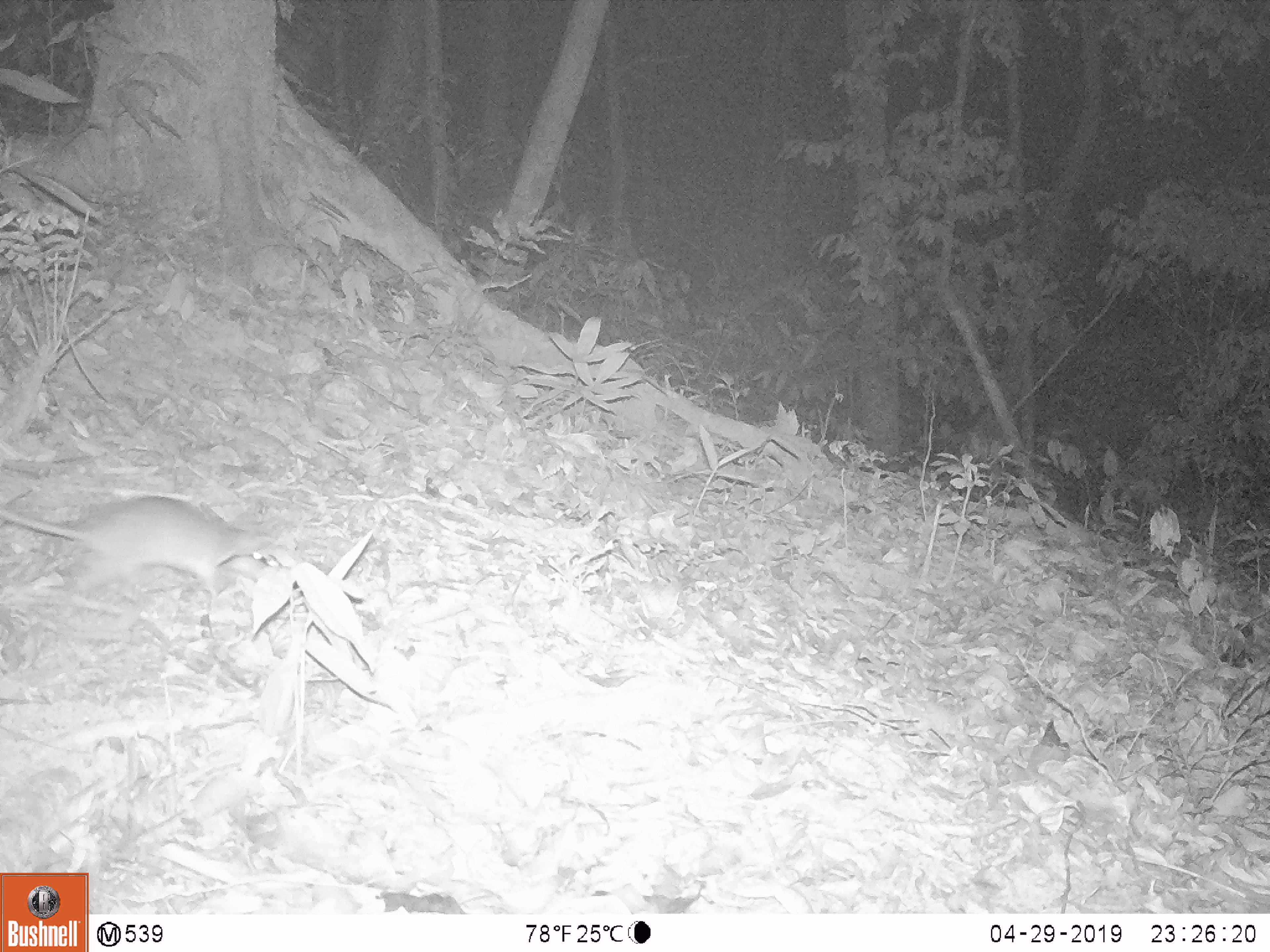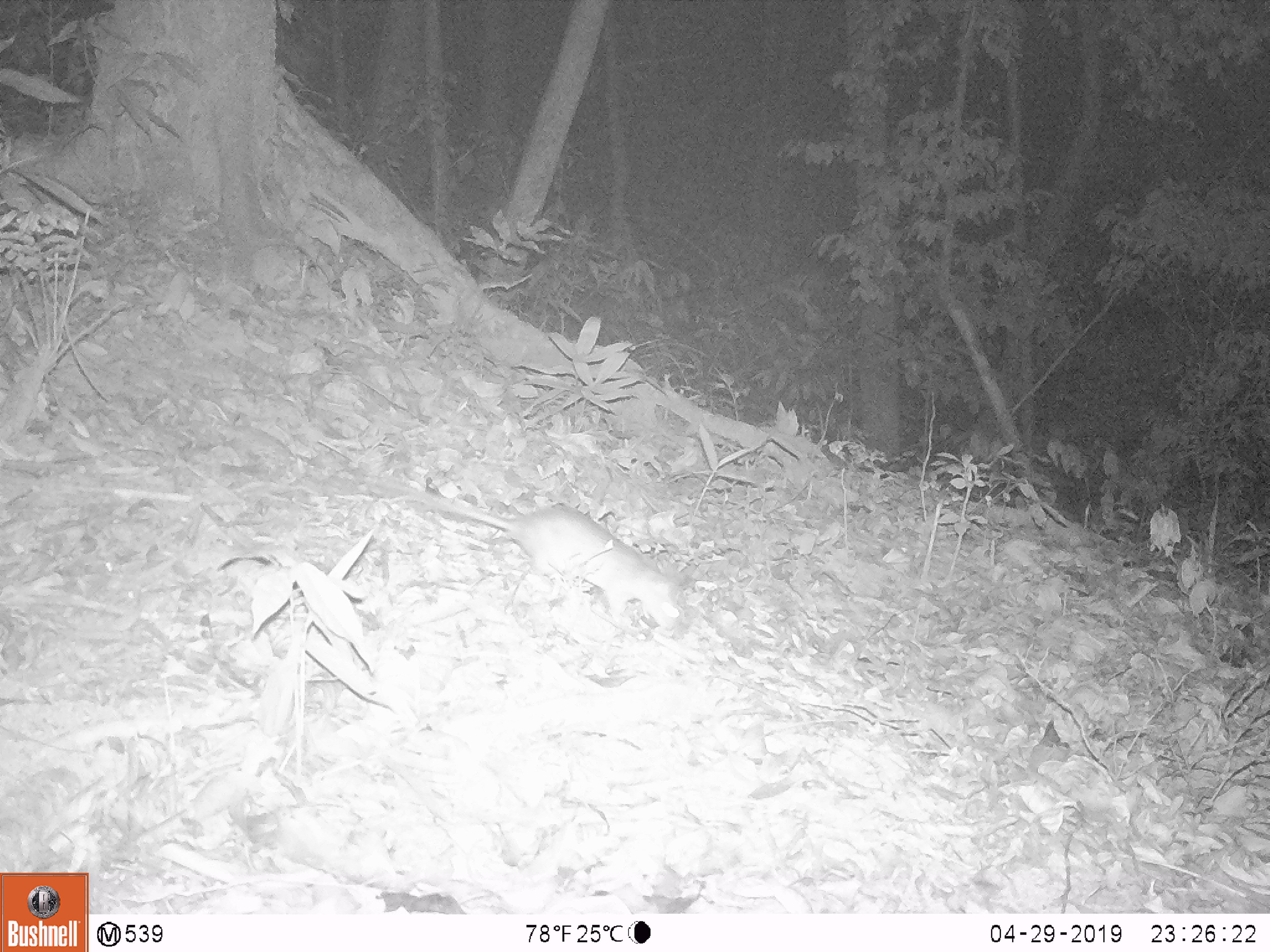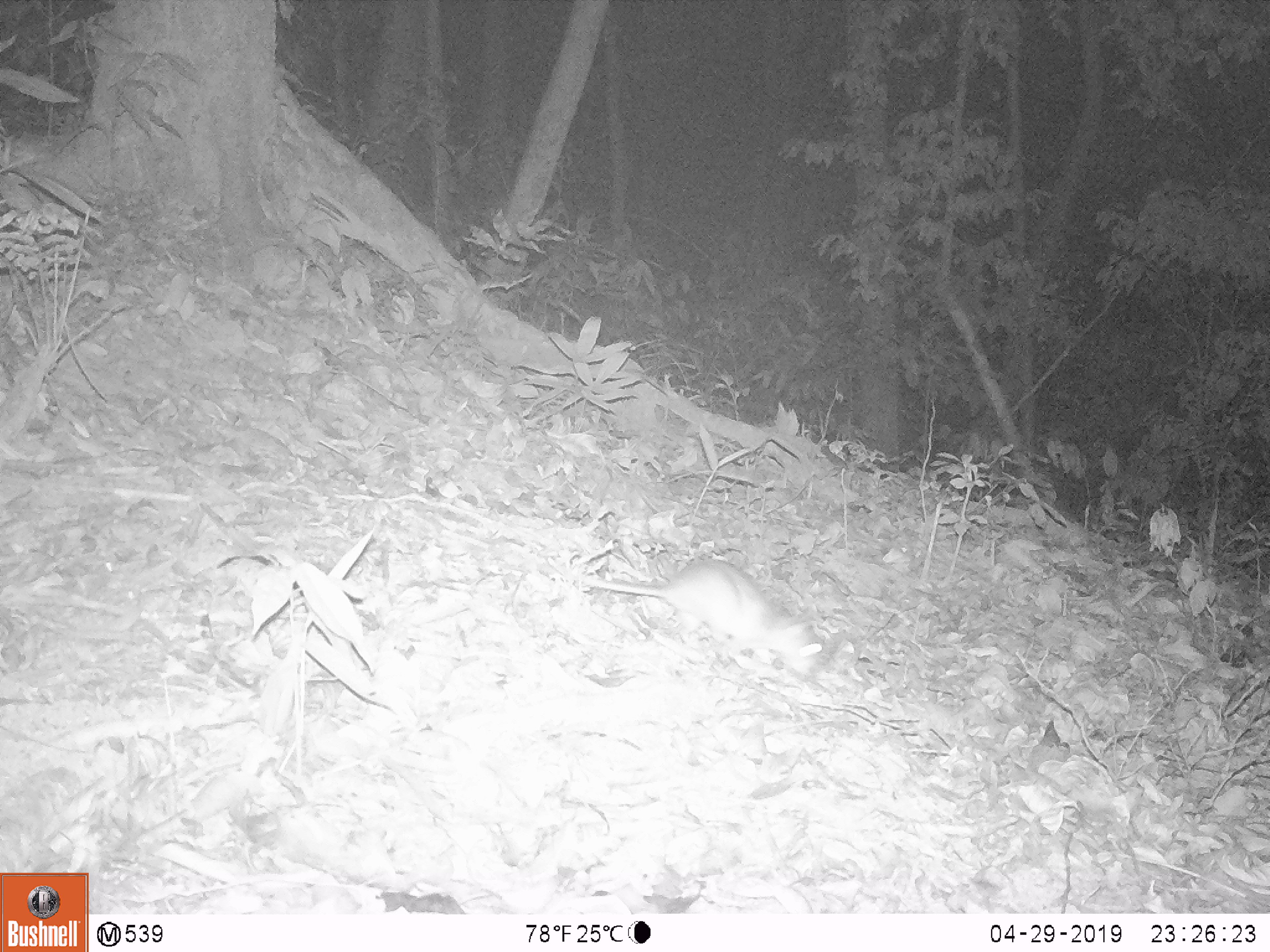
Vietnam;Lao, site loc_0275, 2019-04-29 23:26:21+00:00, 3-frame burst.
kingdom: Animalia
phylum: Chordata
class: Mammalia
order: Rodentia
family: Muridae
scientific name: Muridae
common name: old-world mice and rats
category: unidentified murid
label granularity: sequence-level